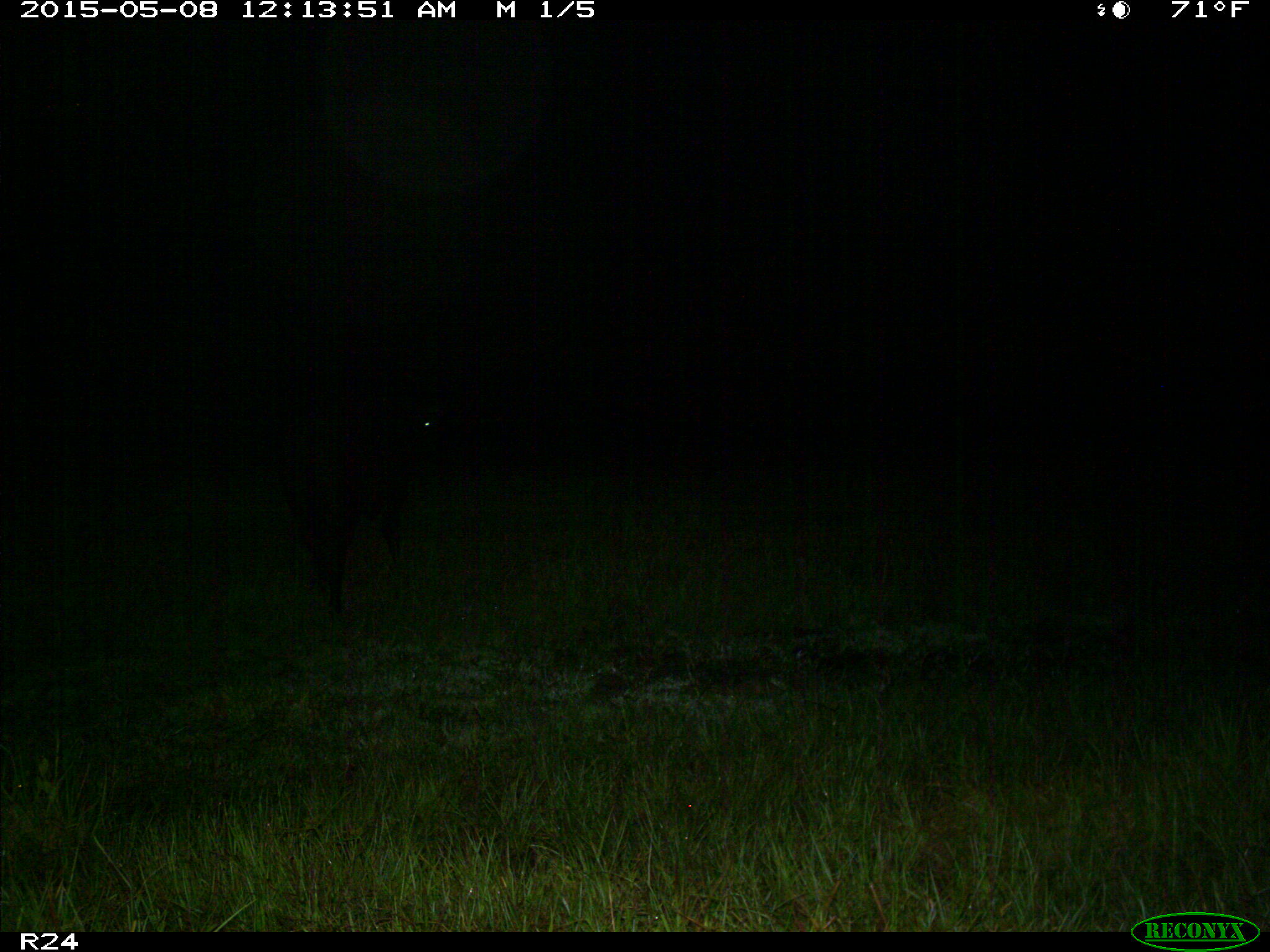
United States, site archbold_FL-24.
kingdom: Animalia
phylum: Chordata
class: Mammalia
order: Artiodactyla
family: Bovidae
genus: Bos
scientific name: Bos taurus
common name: domestic cow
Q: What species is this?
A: Bos taurus (domestic cow).